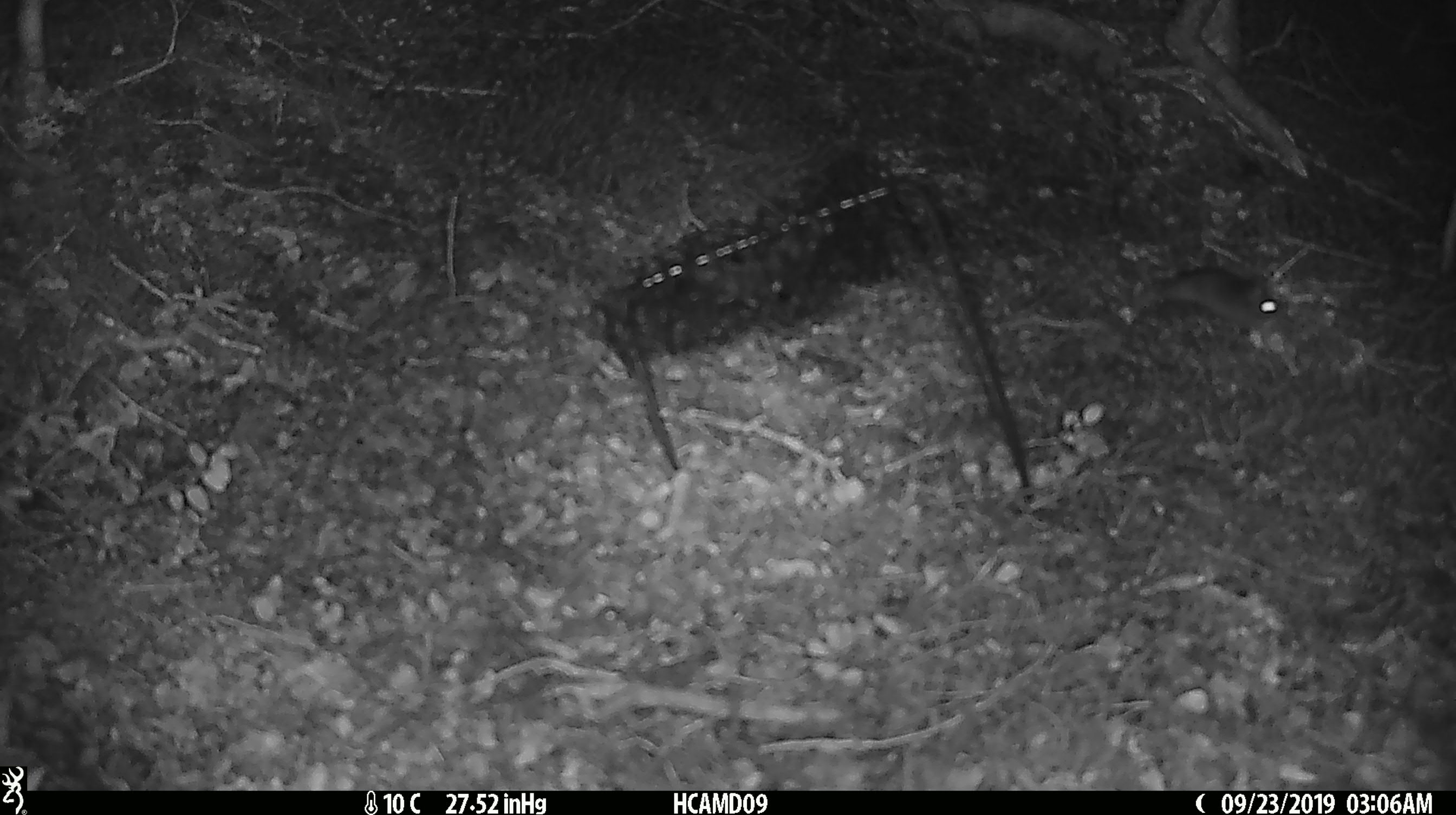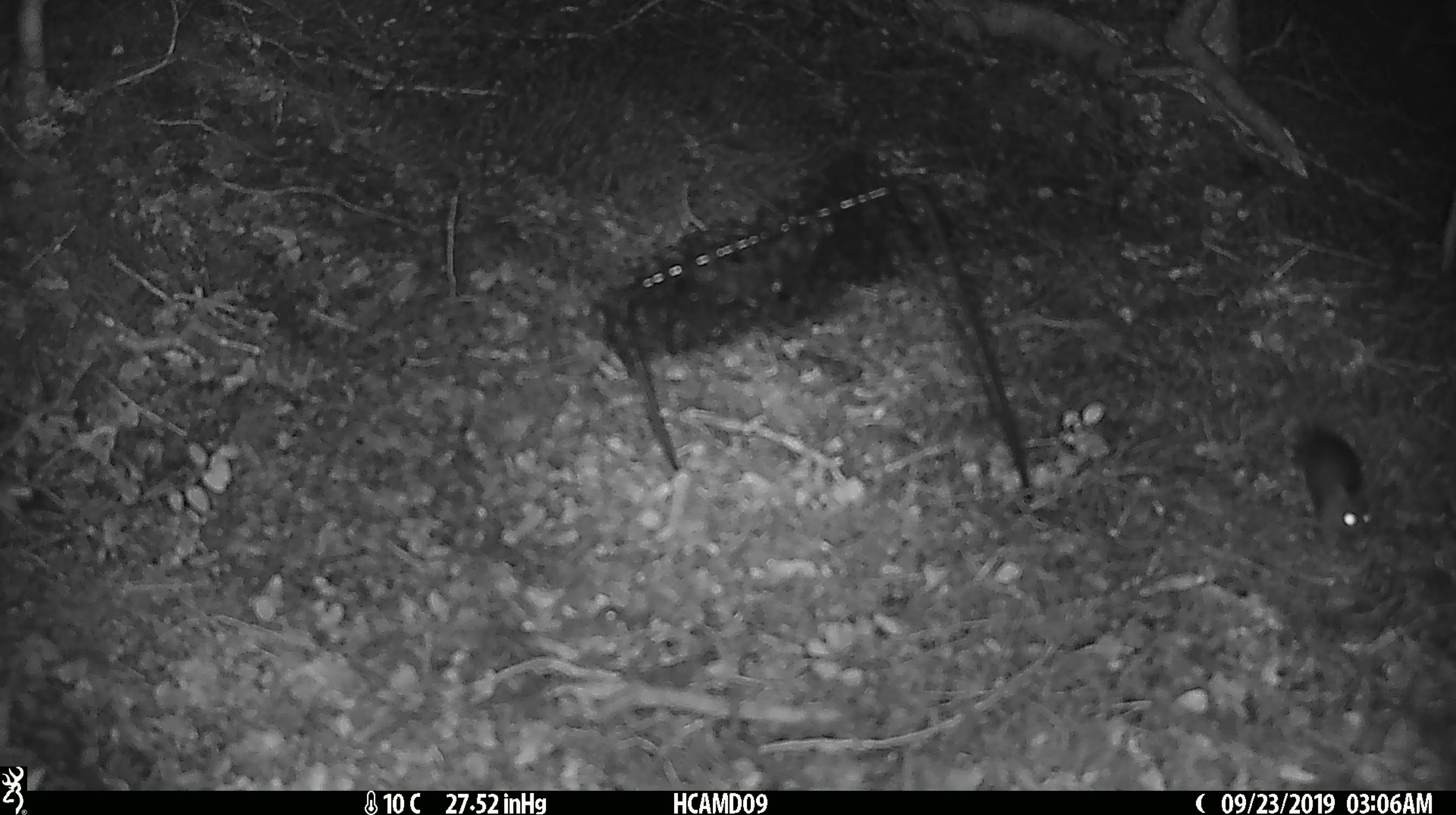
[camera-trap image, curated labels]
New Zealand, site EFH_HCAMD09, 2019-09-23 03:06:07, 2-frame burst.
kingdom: Animalia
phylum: Chordata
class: Mammalia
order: Rodentia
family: Muridae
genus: Mus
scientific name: Mus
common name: mouse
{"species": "mouse (Mus)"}